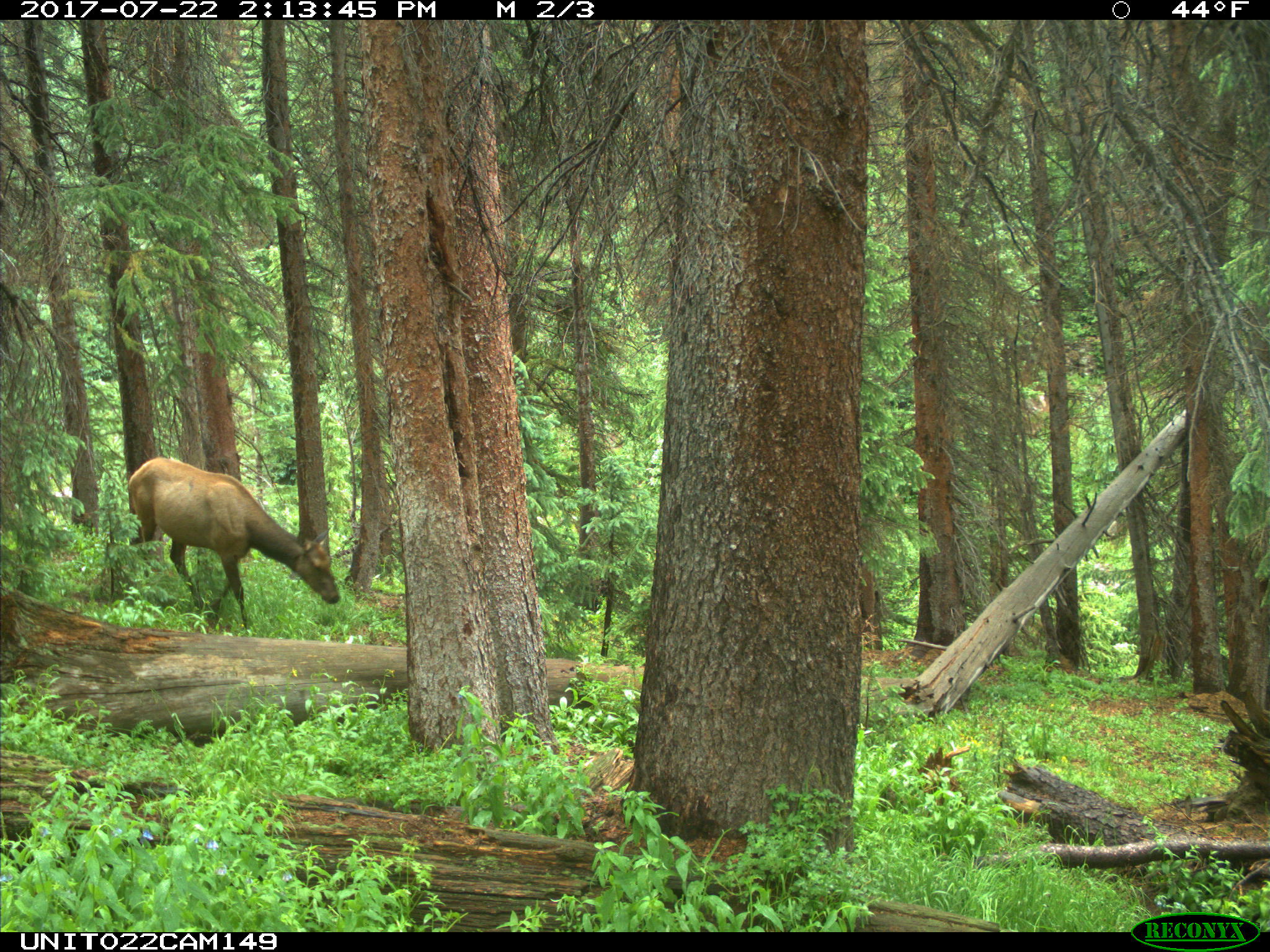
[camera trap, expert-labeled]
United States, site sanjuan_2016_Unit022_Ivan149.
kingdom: Animalia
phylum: Chordata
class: Mammalia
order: Artiodactyla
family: Cervidae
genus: Cervus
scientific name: Cervus elaphus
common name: red deer